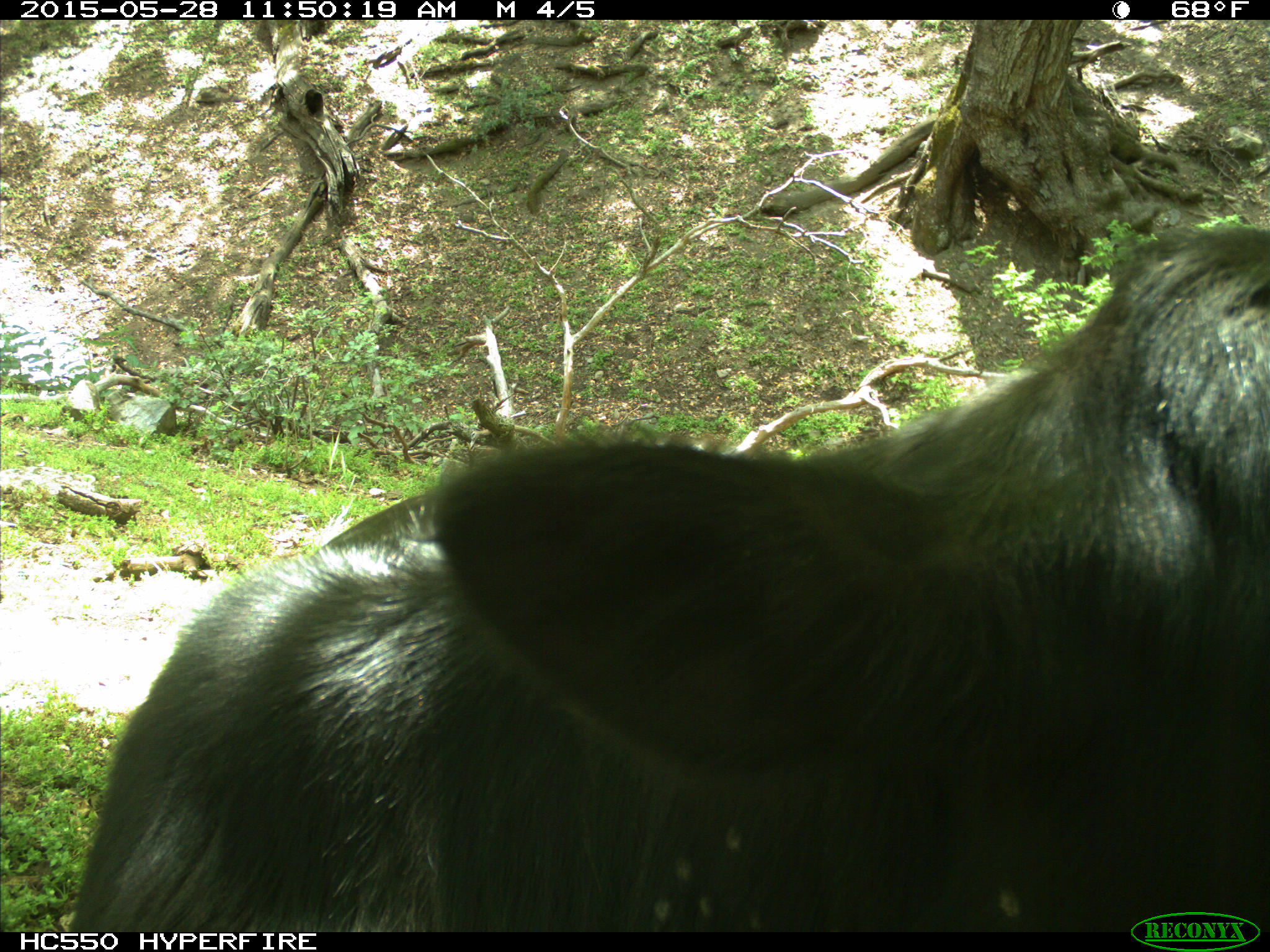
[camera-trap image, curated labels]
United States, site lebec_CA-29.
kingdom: Animalia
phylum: Chordata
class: Mammalia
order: Artiodactyla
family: Bovidae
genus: Bos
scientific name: Bos taurus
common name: domestic cow